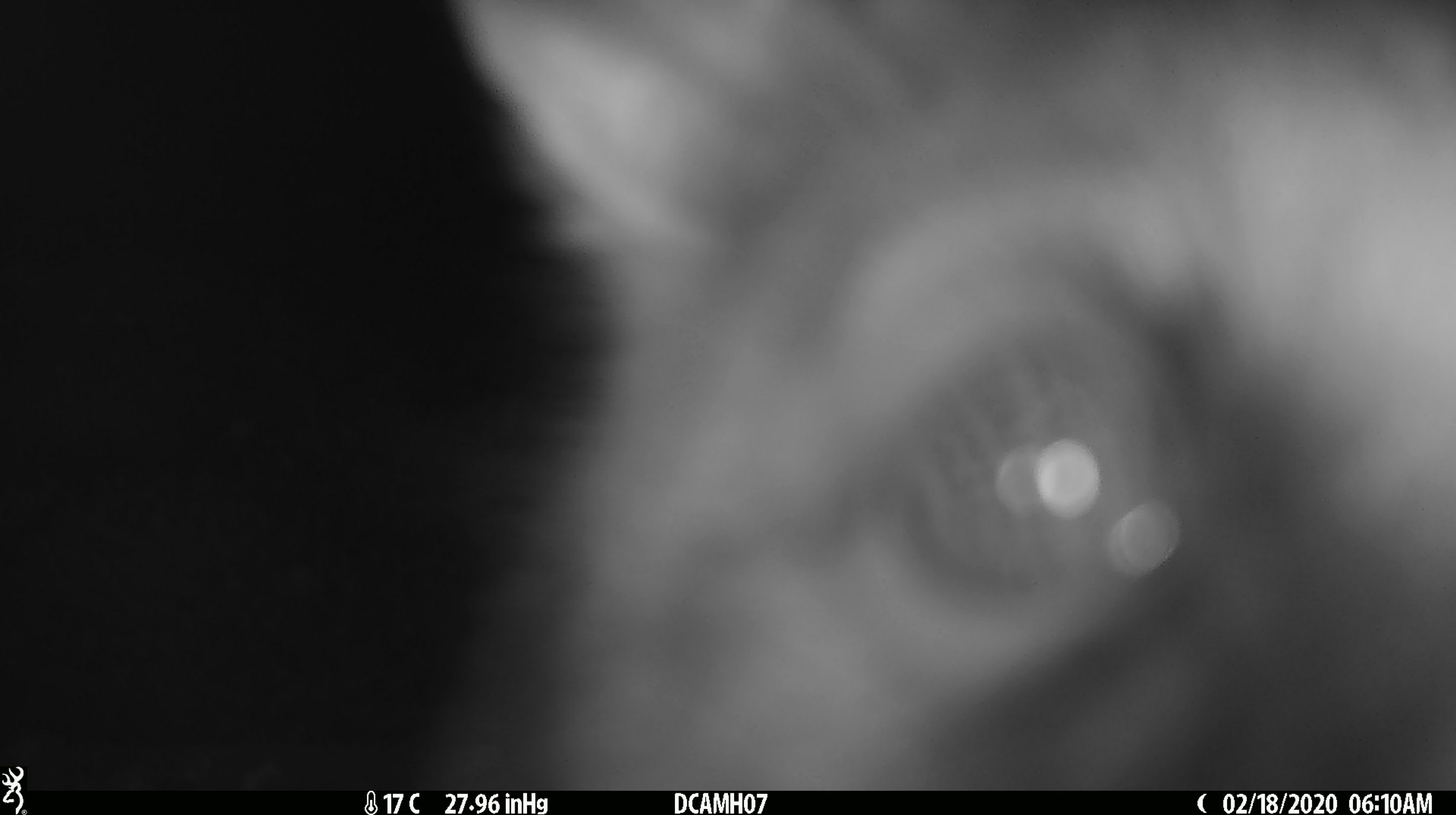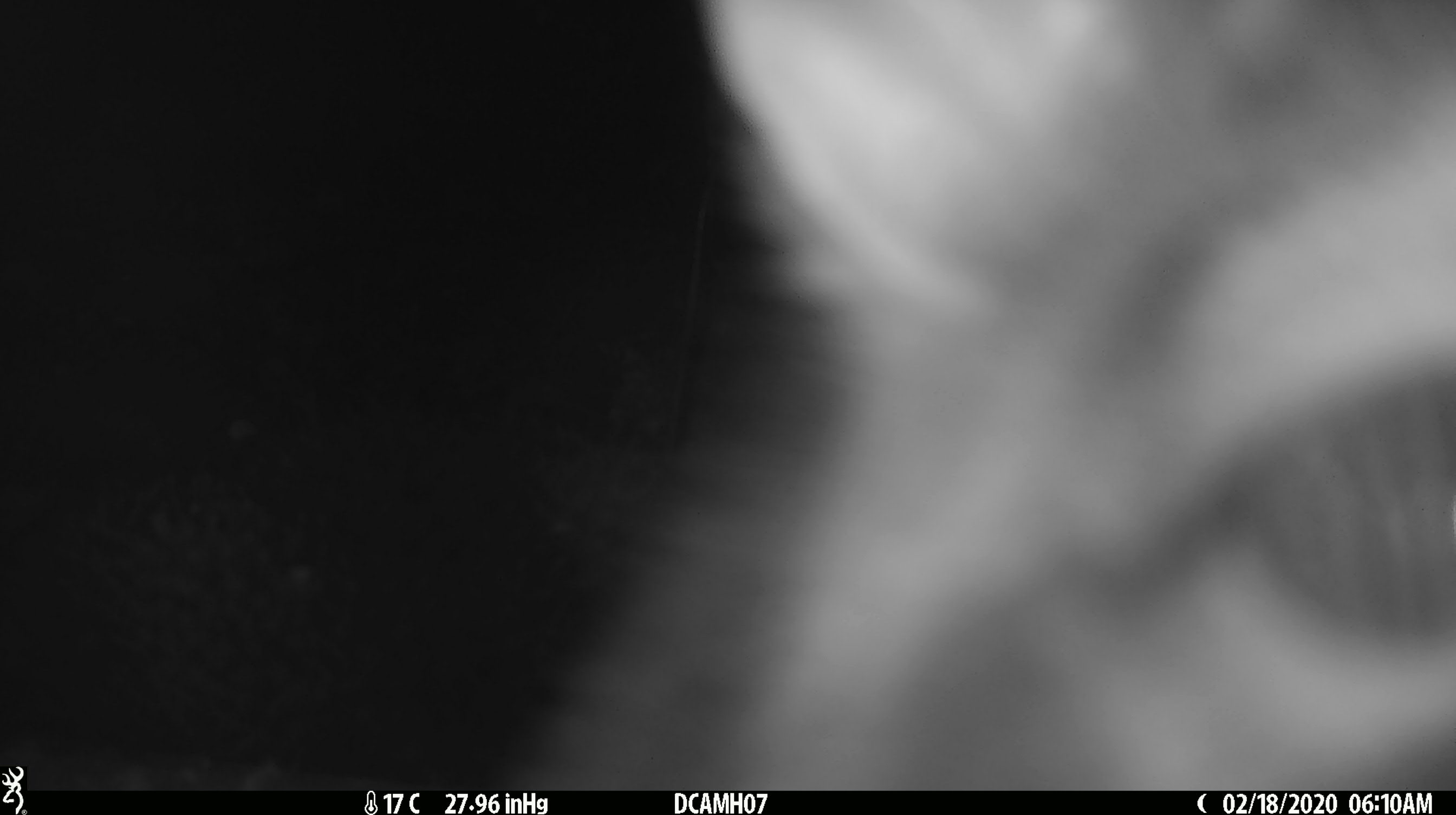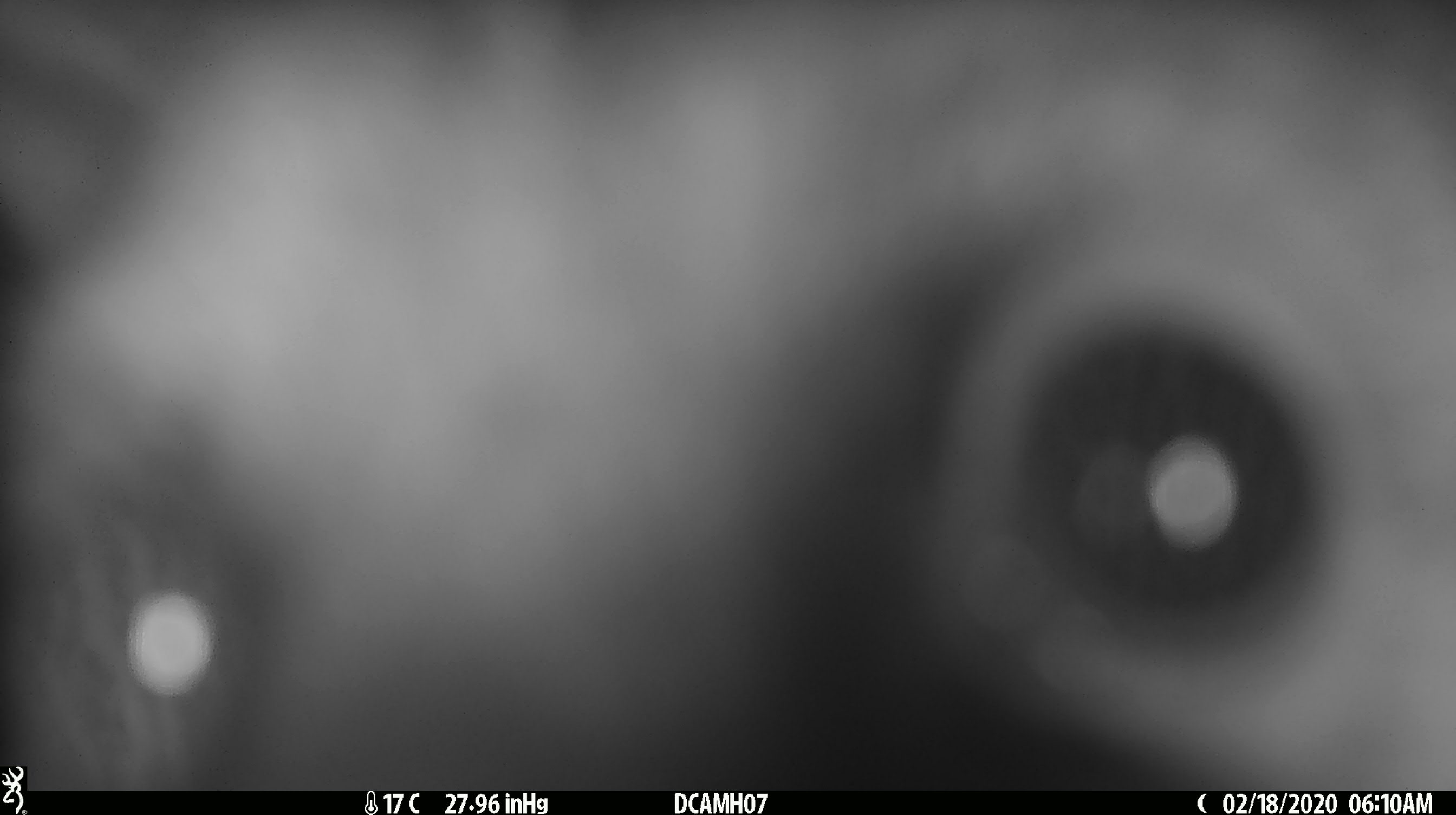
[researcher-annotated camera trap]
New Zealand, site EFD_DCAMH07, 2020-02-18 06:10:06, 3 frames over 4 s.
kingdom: Animalia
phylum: Chordata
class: Mammalia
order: Diprotodontia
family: Phalangeridae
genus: Trichosurus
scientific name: Trichosurus vulpecula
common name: common brushtail possum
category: possum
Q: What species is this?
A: Possum (common brushtail possum) (Trichosurus vulpecula).